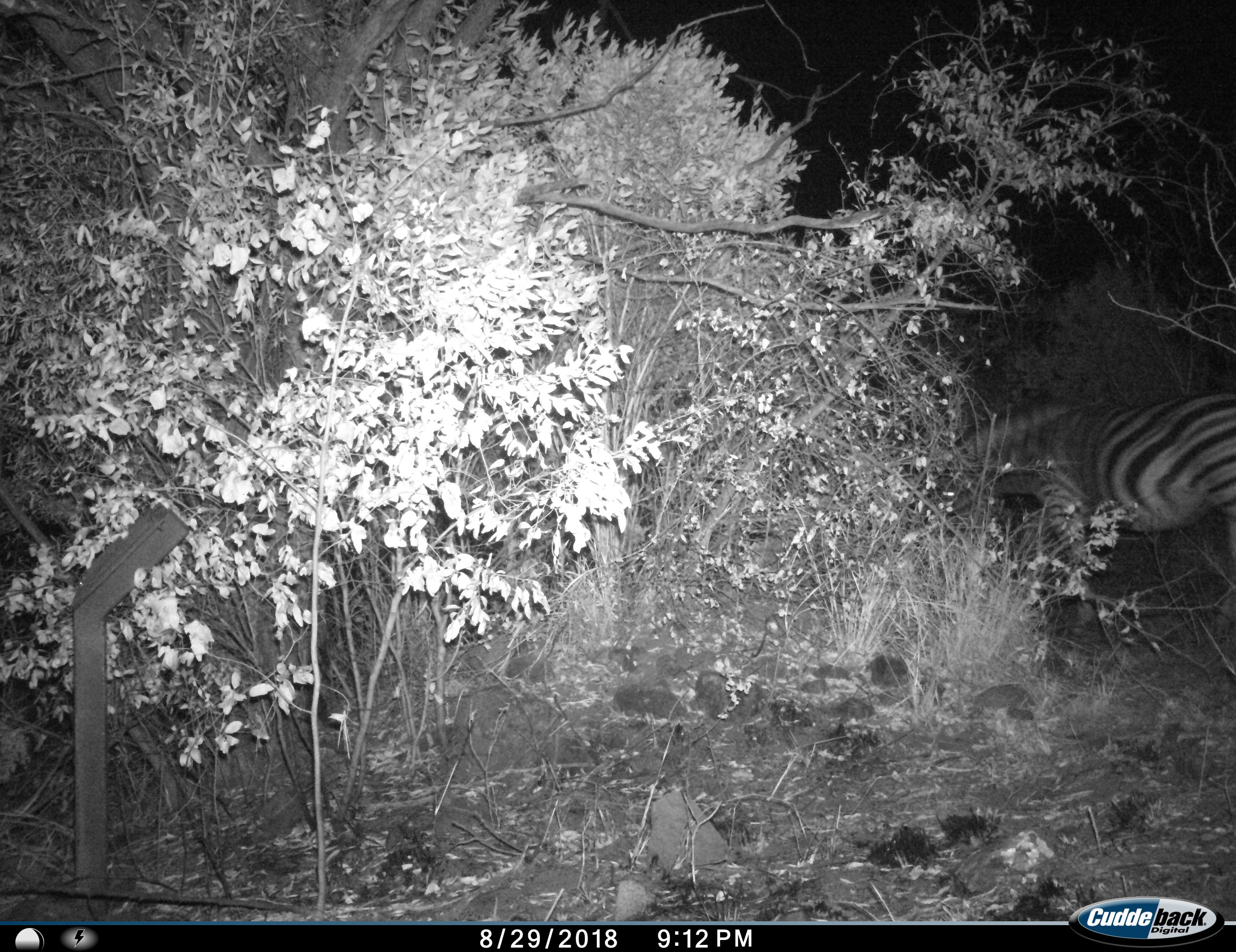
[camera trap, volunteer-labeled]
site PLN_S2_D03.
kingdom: Animalia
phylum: Chordata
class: Mammalia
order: Perissodactyla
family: Equidae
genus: Equus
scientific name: Equus quagga burchellii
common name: burchell's zebra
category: zebraburchells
Zebraburchells (burchell's zebra) (Equus quagga burchellii), count 1. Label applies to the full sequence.